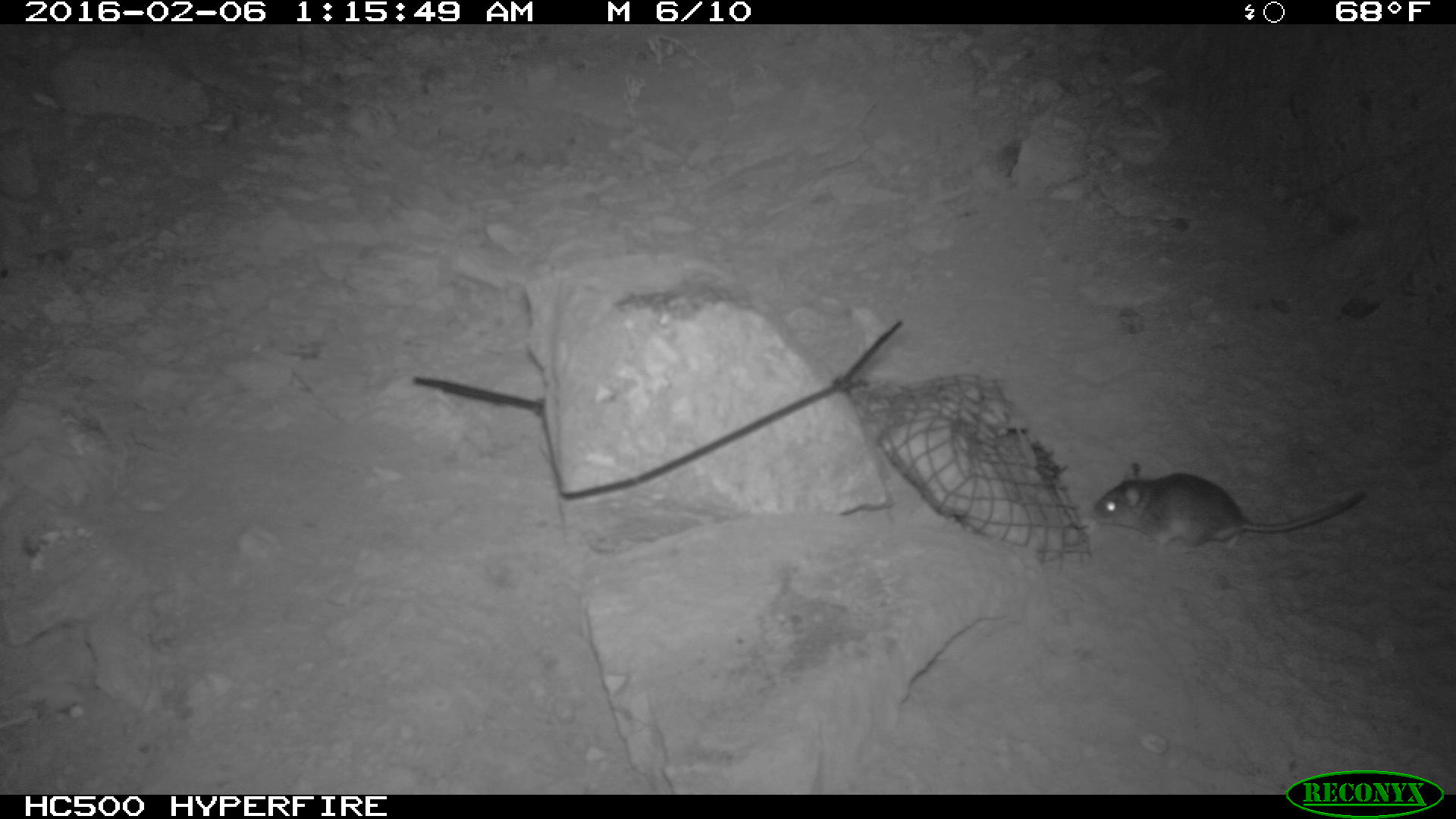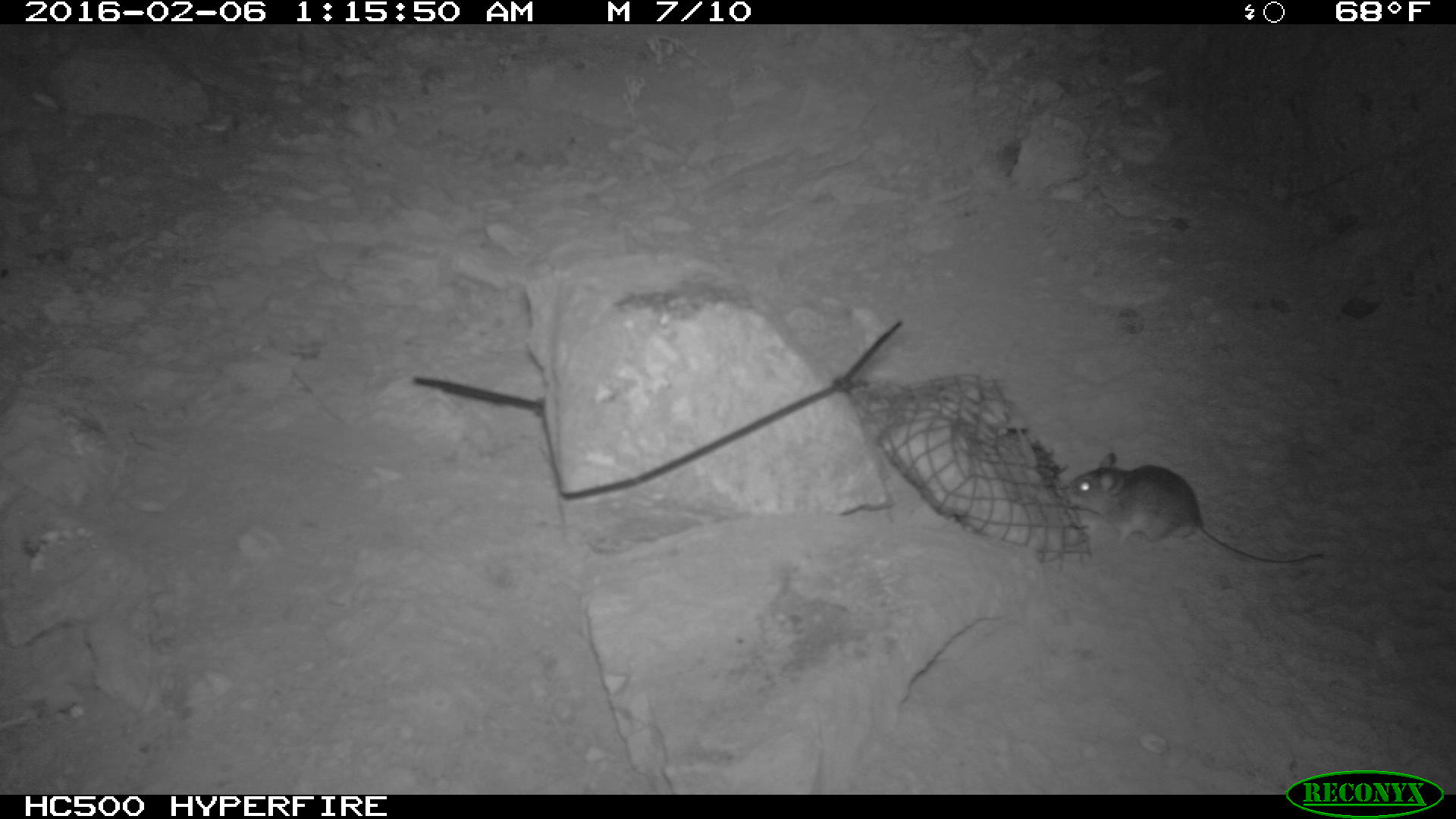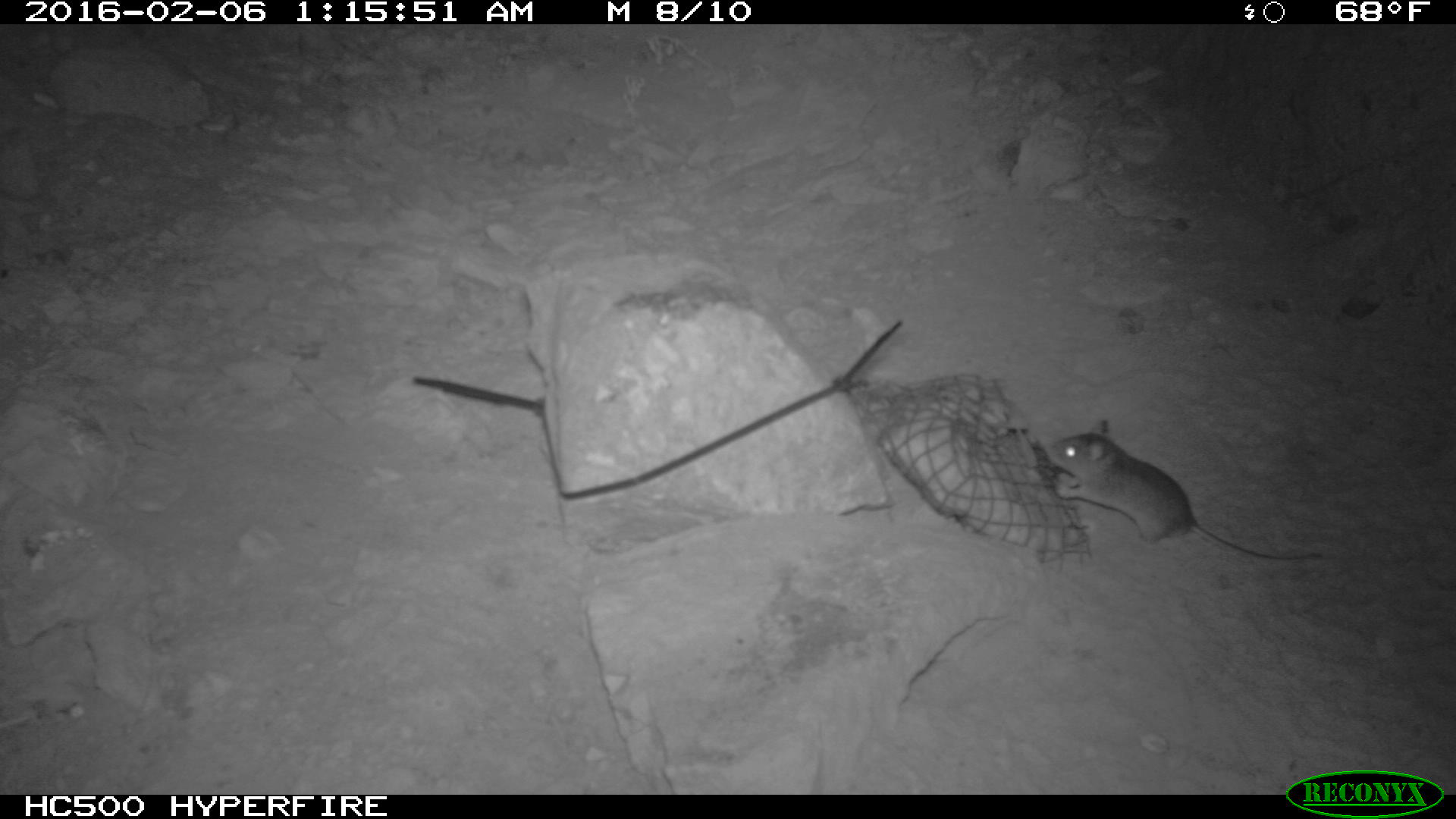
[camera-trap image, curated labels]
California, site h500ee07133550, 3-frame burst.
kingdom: Animalia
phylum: Chordata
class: Mammalia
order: Rodentia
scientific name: Rodentia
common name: rodent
Rodent (Rodentia).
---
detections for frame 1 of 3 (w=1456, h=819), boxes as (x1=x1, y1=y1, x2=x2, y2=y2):
rodent: (x1=1090, y1=463, x2=1365, y2=551)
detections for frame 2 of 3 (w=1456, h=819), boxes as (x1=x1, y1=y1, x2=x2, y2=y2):
rodent: (x1=1062, y1=451, x2=1323, y2=571)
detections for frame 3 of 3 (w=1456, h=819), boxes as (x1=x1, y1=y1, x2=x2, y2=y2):
rodent: (x1=1043, y1=418, x2=1326, y2=563)